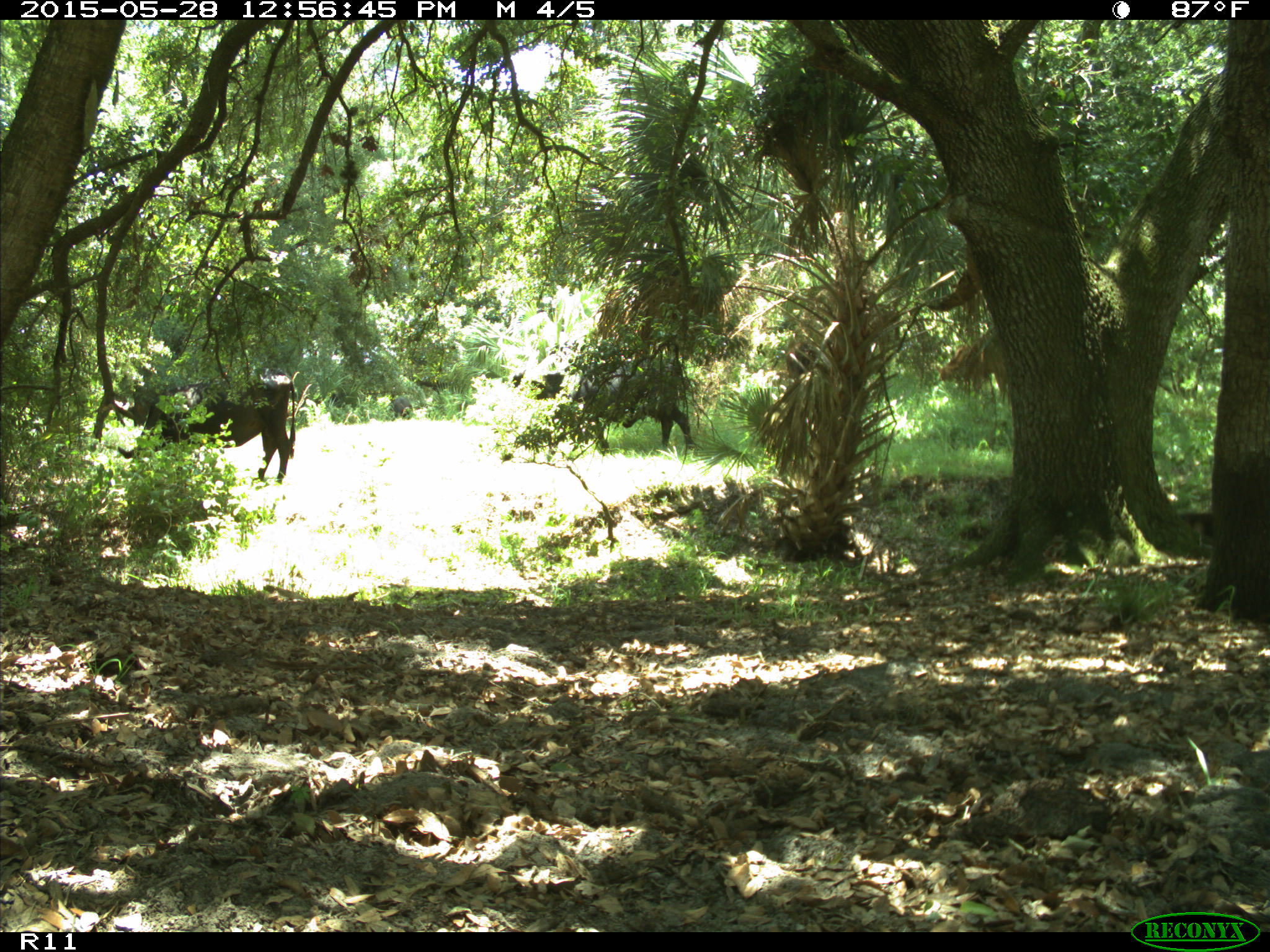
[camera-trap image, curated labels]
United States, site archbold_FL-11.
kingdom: Animalia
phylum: Chordata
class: Mammalia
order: Artiodactyla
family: Bovidae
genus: Bos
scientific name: Bos taurus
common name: domestic cow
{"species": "Bos taurus (domestic cow)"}